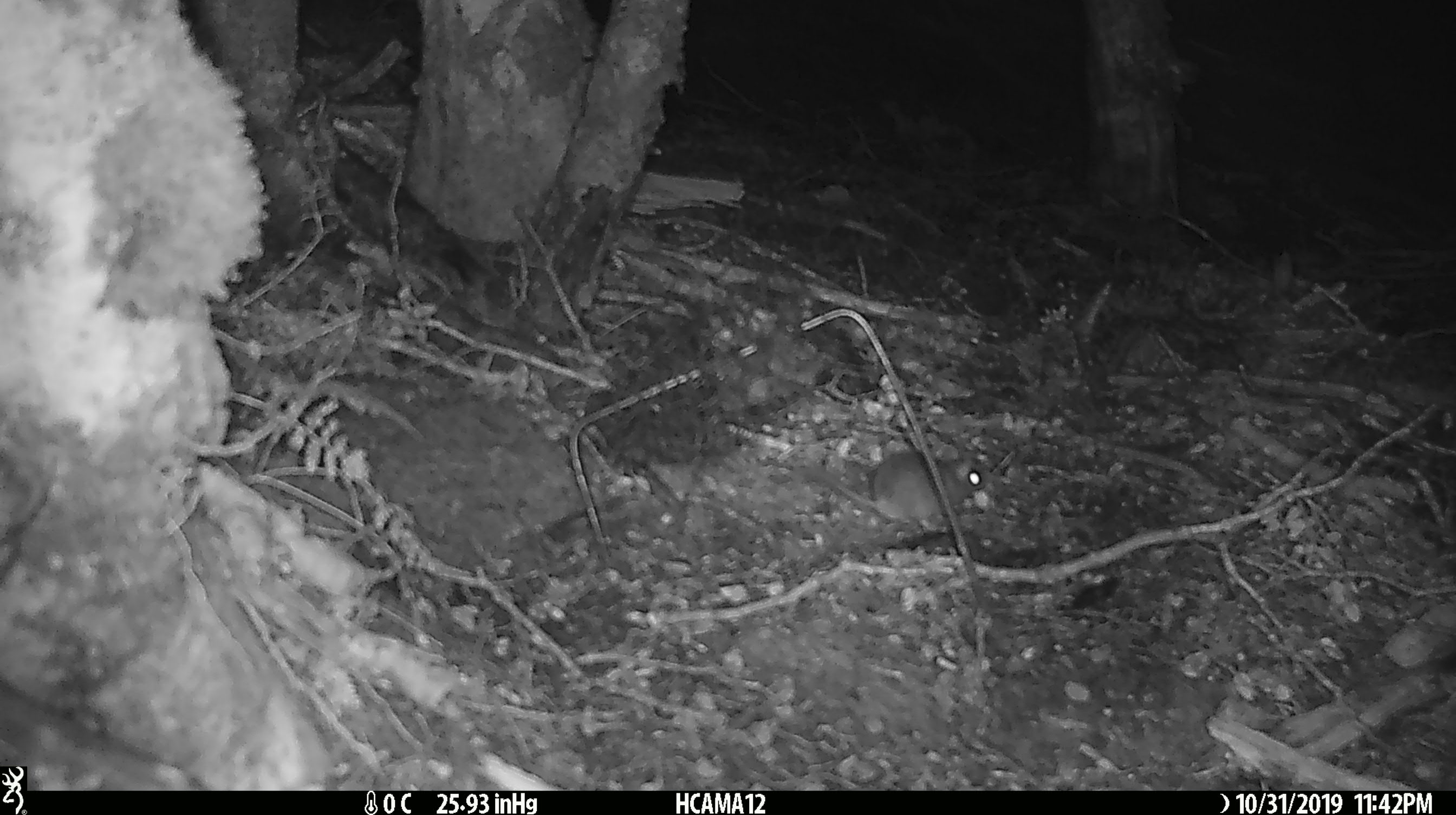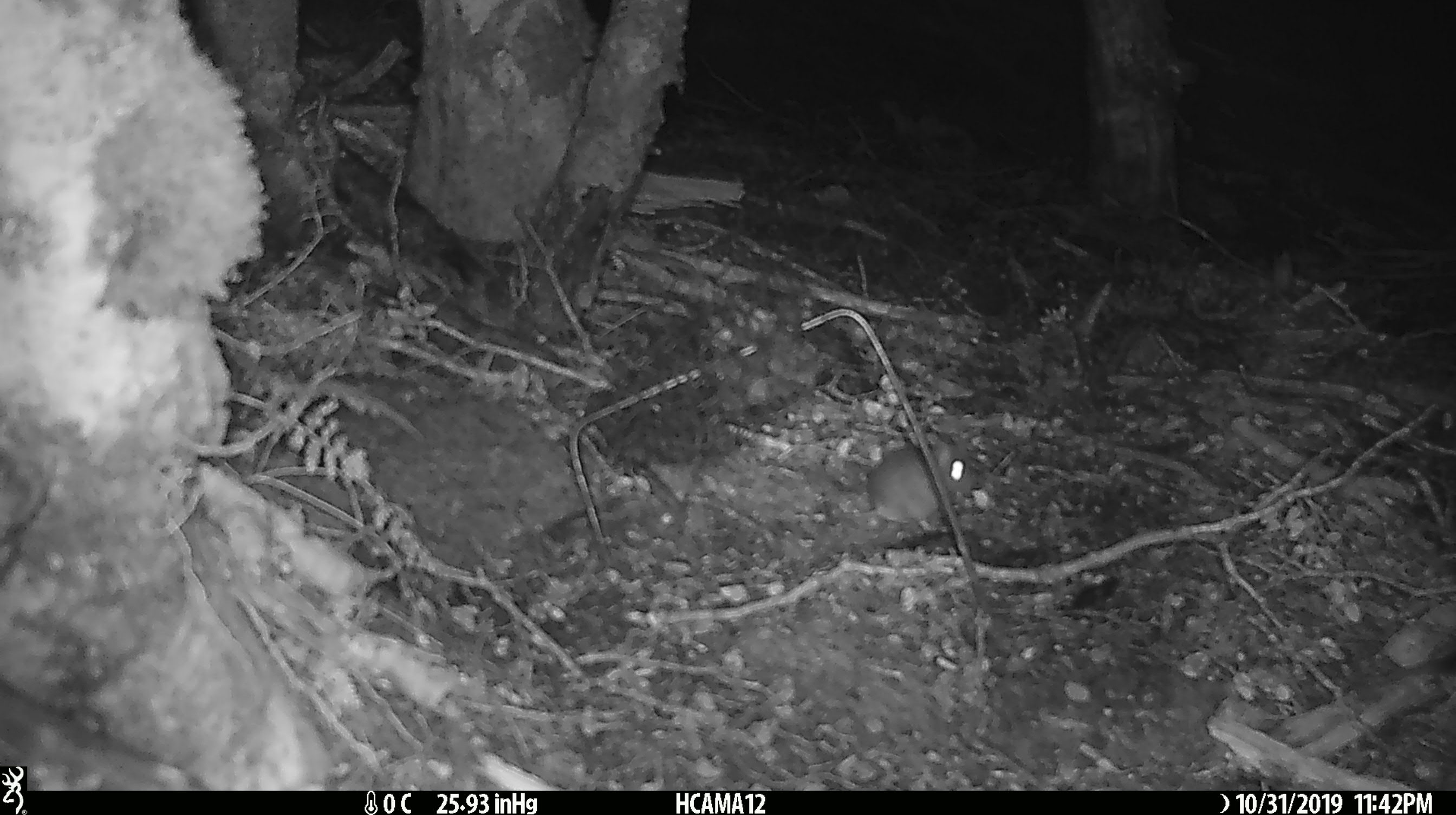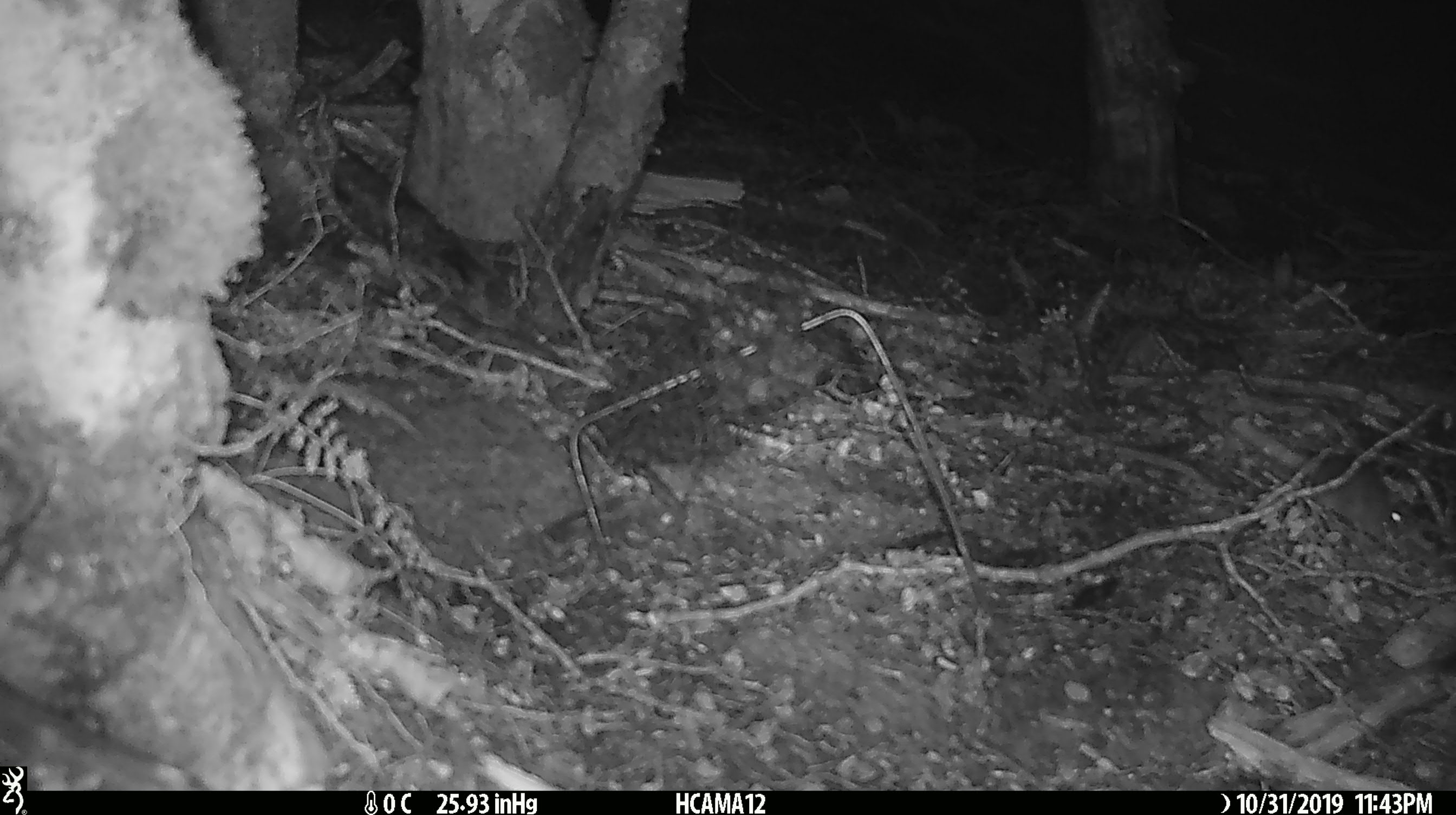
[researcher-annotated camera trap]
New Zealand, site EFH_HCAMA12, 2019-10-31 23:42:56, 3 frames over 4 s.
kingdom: Animalia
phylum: Chordata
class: Mammalia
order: Rodentia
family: Muridae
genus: Mus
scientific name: Mus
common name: mouse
Mouse (Mus).